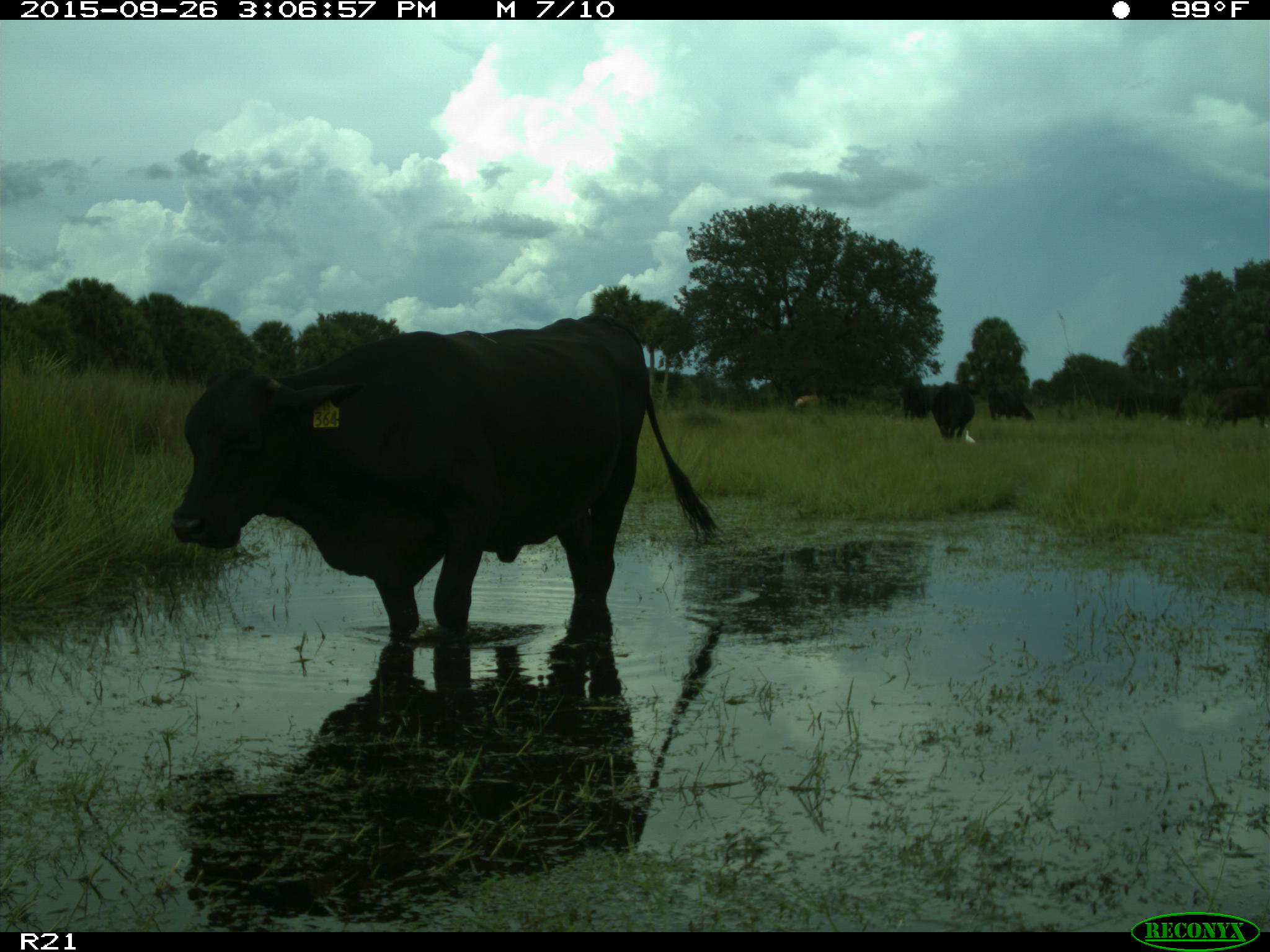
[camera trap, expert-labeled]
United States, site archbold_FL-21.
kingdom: Animalia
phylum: Chordata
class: Mammalia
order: Artiodactyla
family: Bovidae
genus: Bos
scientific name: Bos taurus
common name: domestic cow